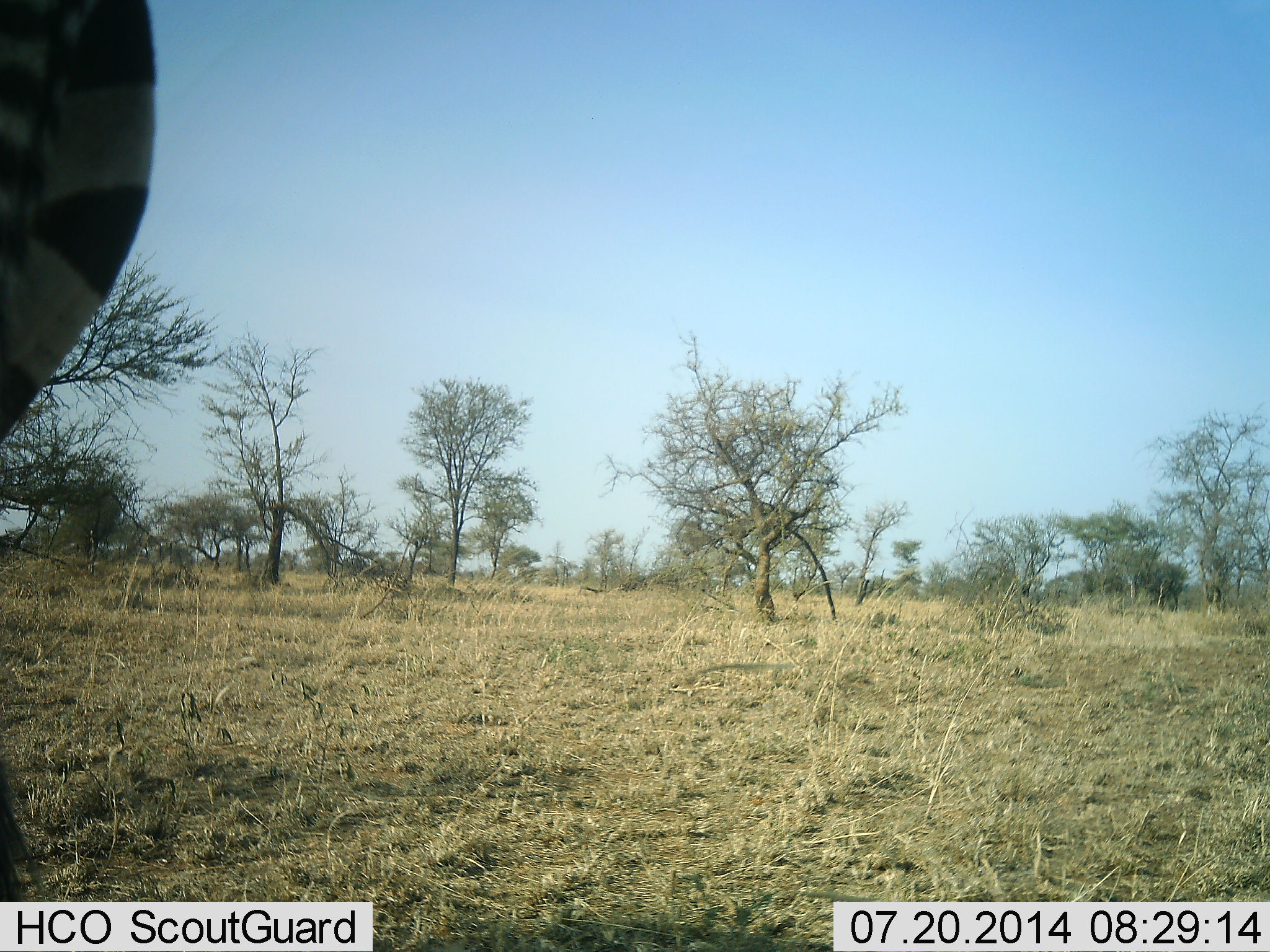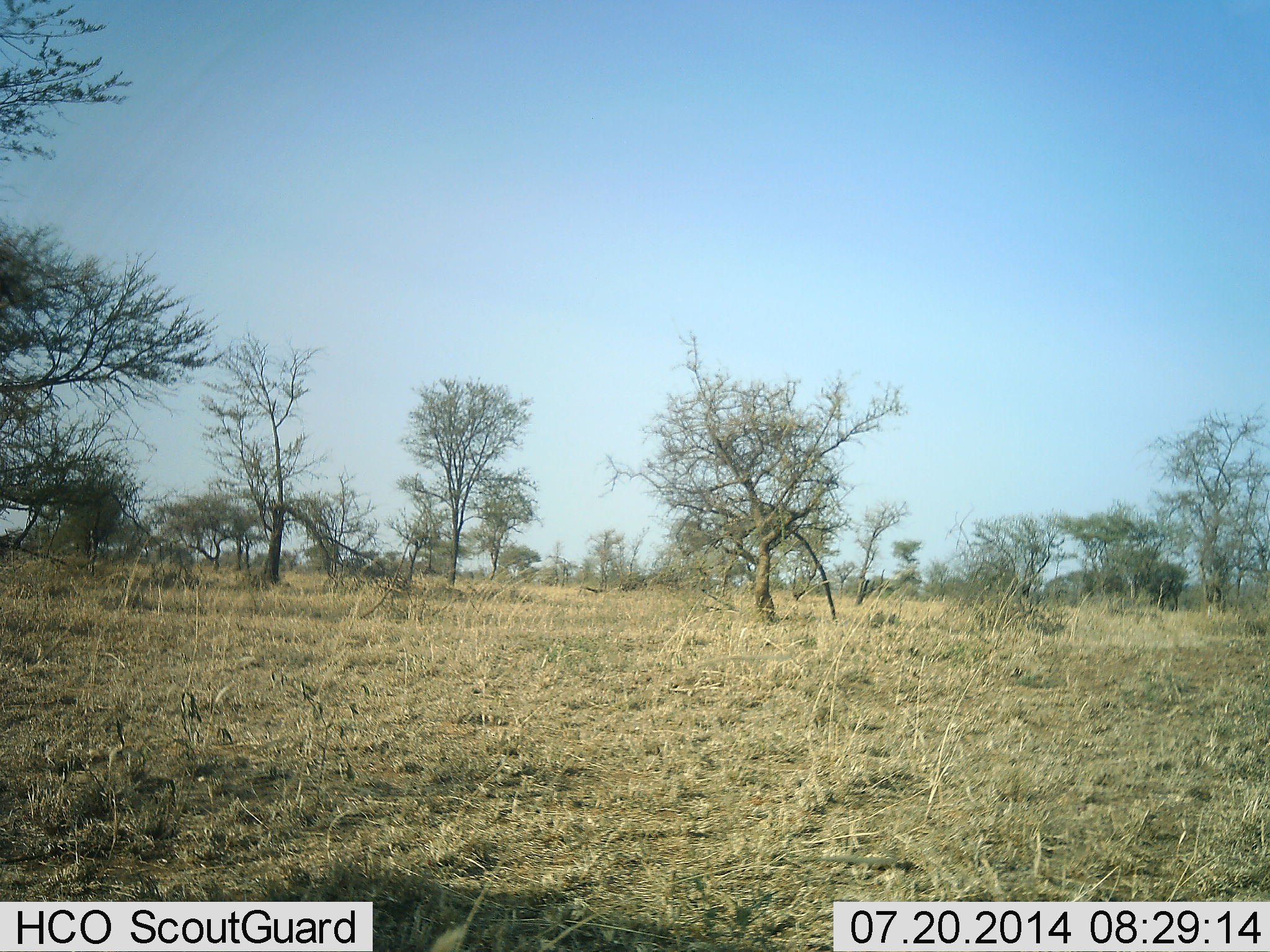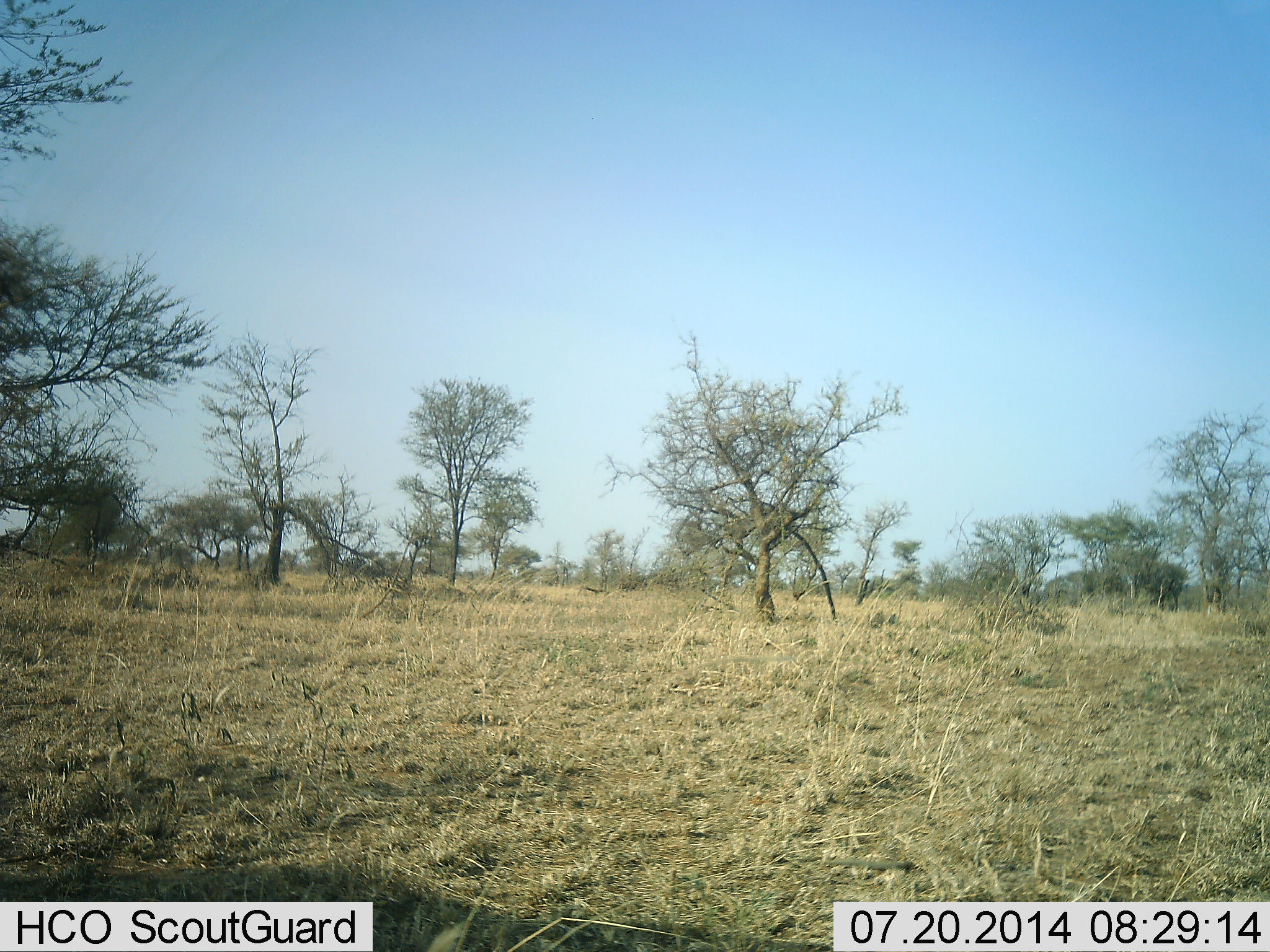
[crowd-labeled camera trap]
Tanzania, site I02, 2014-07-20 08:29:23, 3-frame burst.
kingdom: Animalia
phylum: Chordata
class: Mammalia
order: Perissodactyla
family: Equidae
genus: Equus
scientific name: Equus quagga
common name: plains zebra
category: zebra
Zebra (plains zebra) (Equus quagga), count 1. Behavior (volunteer vote fractions): standing 40%, resting 0%, moving 60%, interacting 0%. Young present (vote fraction): 0%. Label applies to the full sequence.